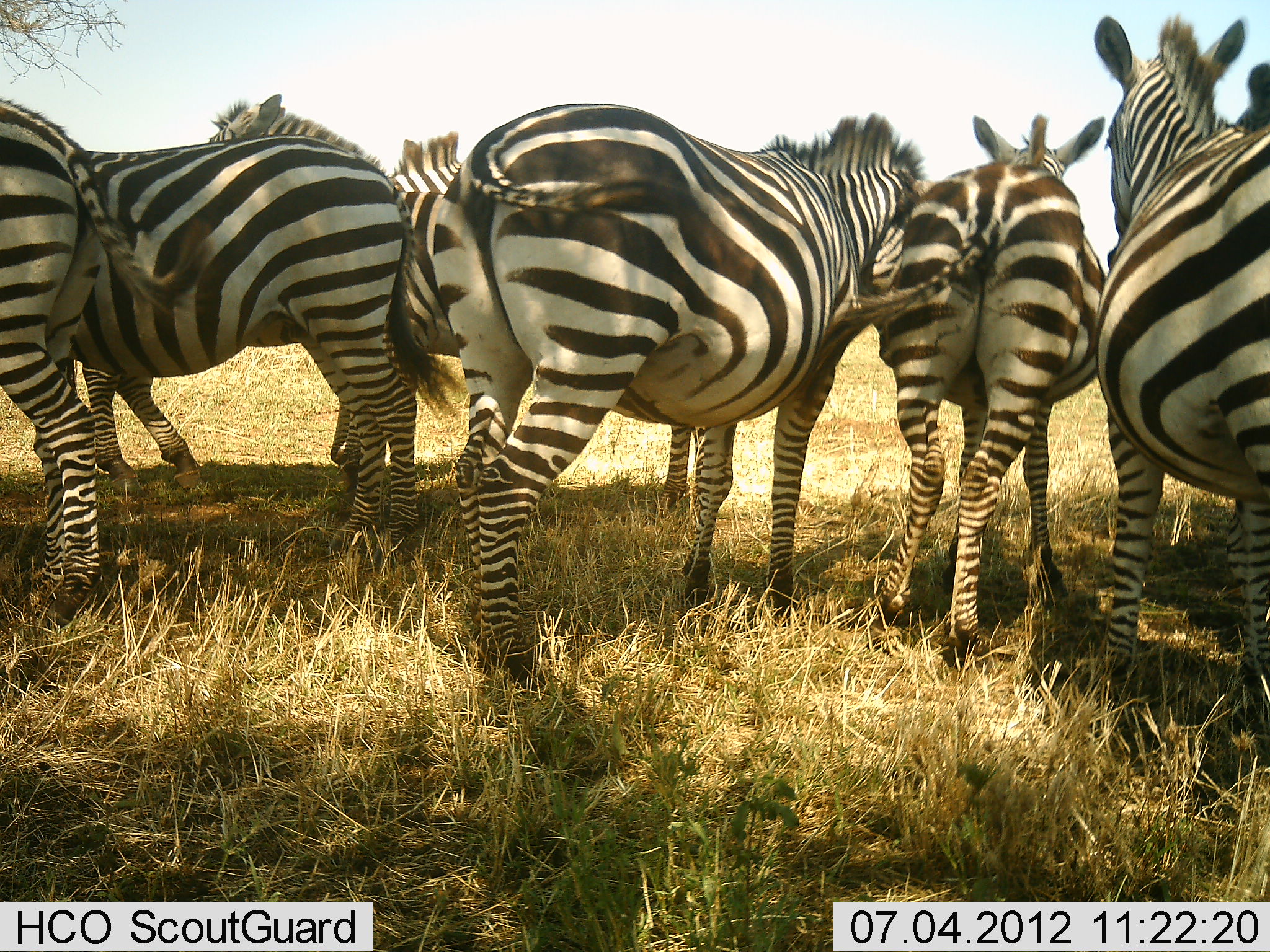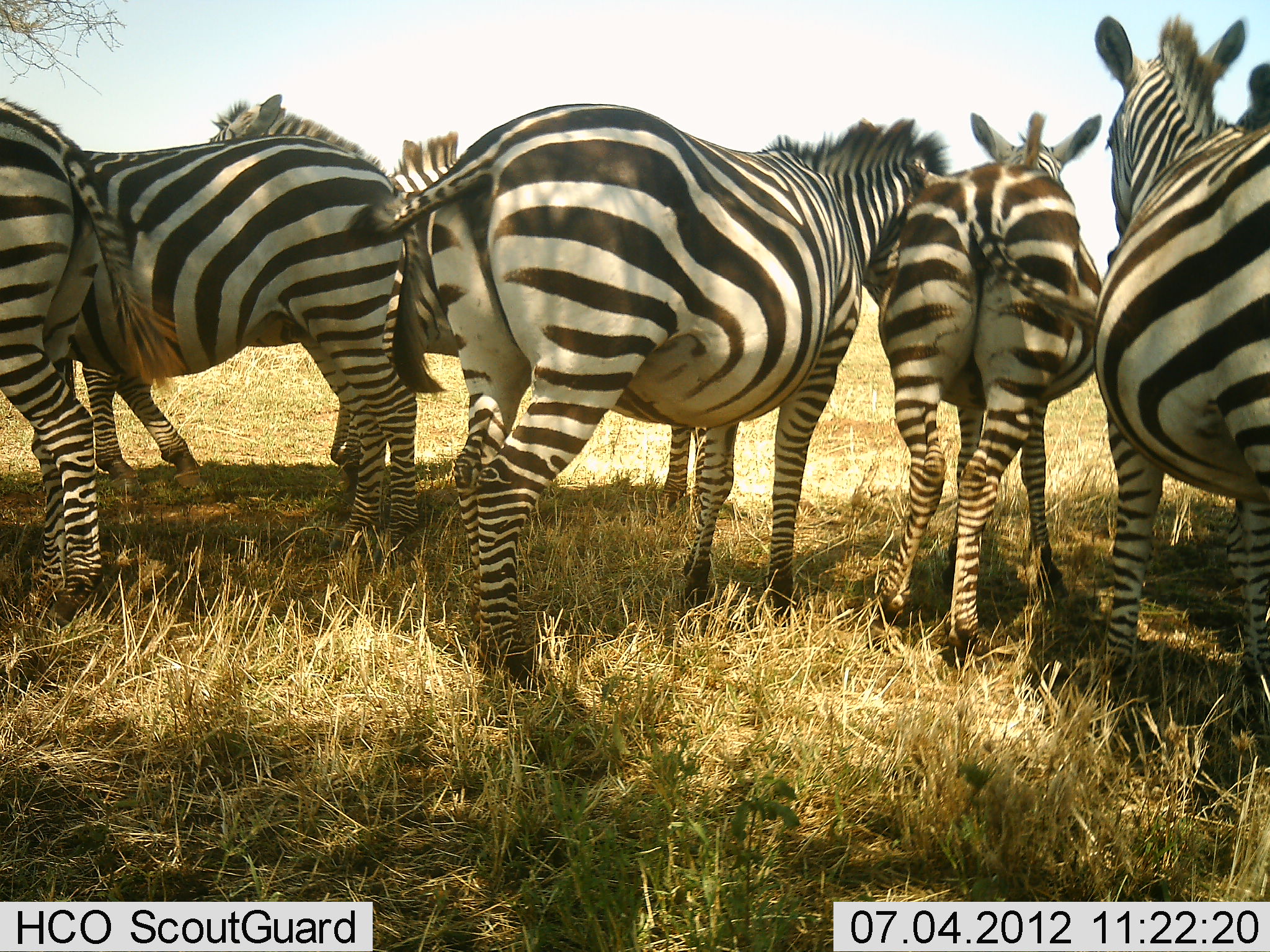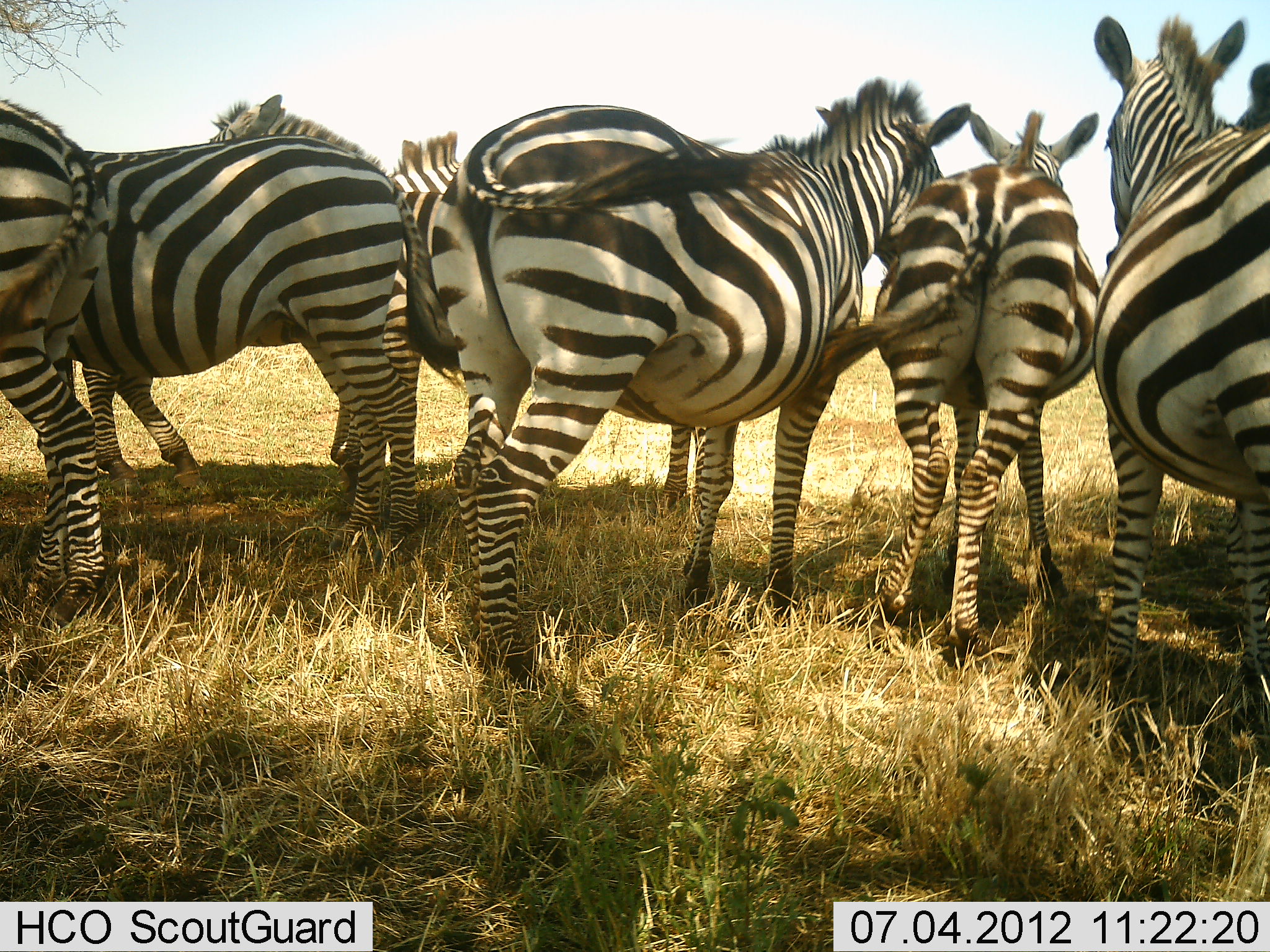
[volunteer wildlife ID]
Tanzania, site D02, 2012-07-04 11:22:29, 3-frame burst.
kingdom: Animalia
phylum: Chordata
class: Mammalia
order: Perissodactyla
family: Equidae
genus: Equus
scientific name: Equus quagga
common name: plains zebra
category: zebra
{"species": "zebra (plains zebra) (Equus quagga)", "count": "8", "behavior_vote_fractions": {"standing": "100%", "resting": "10%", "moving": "0%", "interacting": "0%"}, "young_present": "10%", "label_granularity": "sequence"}